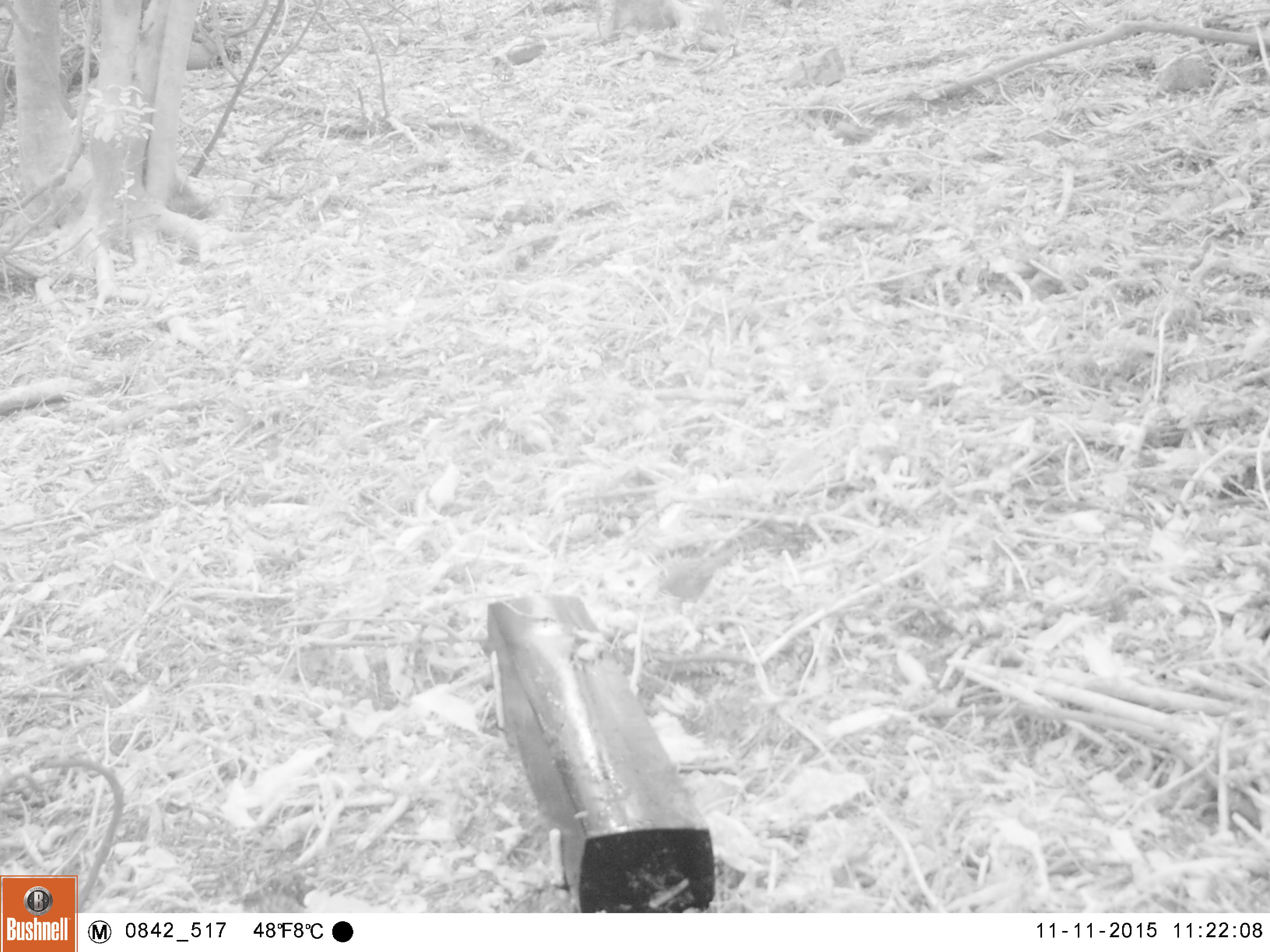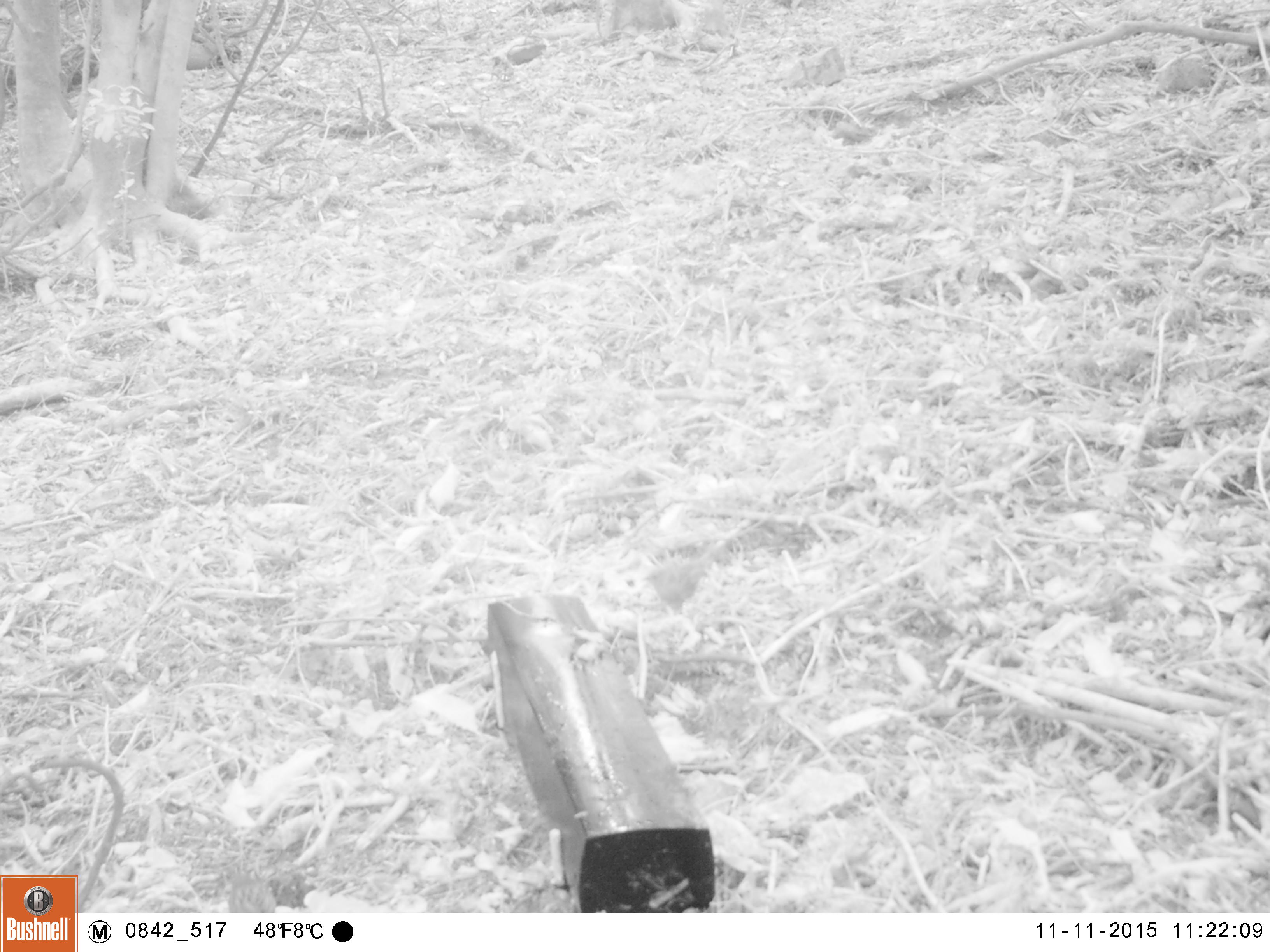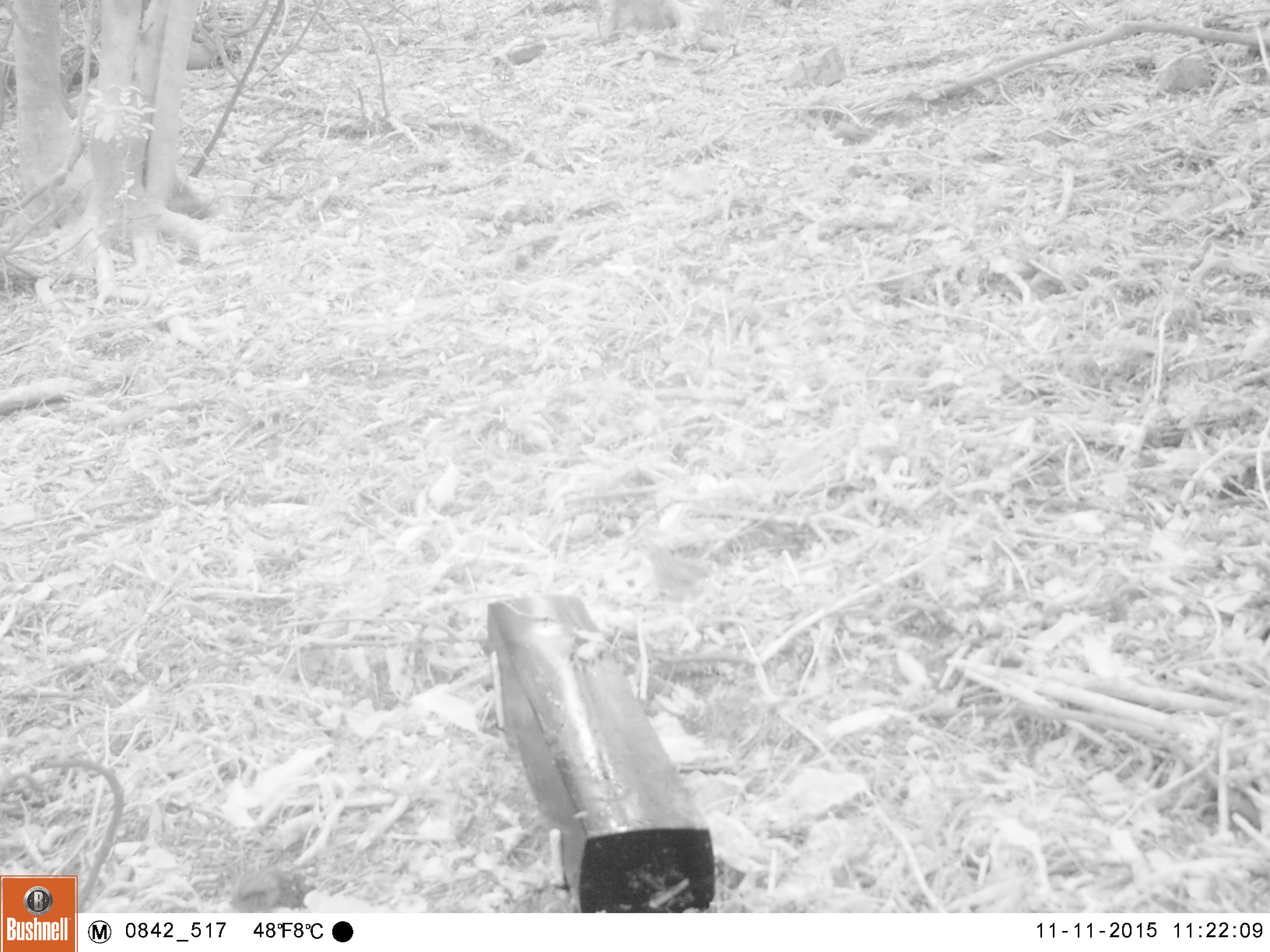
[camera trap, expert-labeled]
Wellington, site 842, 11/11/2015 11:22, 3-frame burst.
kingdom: Animalia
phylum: Chordata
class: Aves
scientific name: Aves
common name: bird